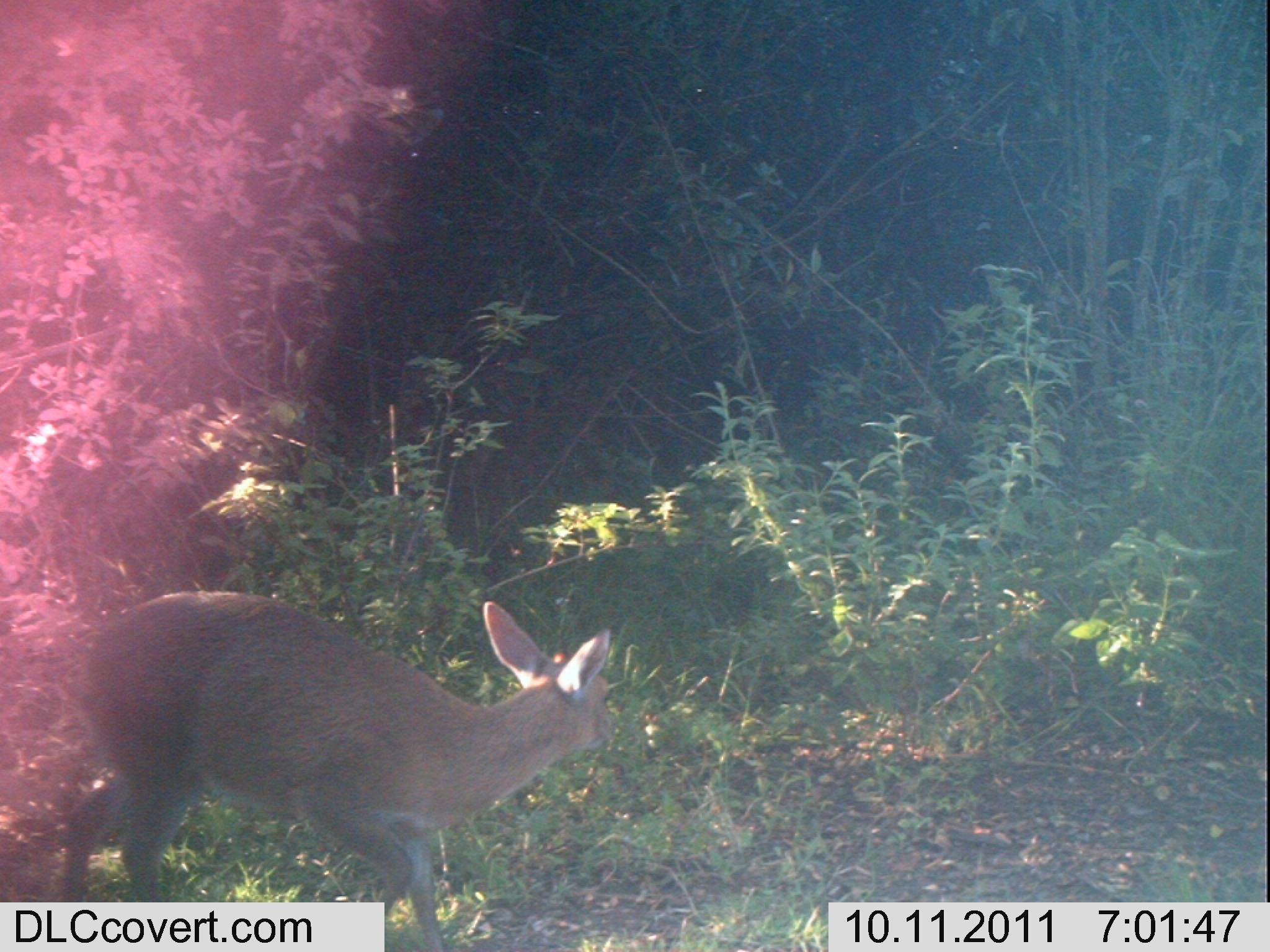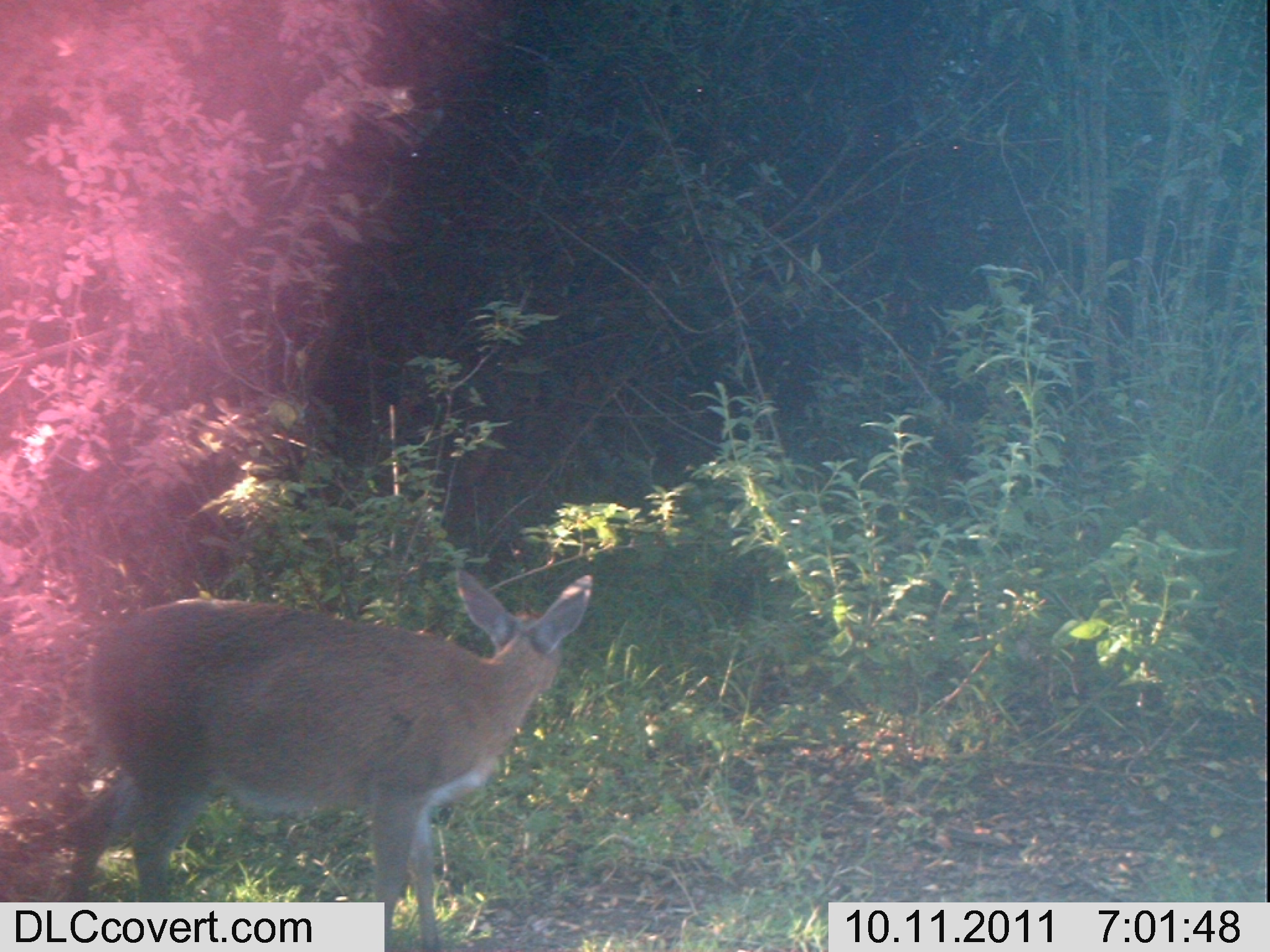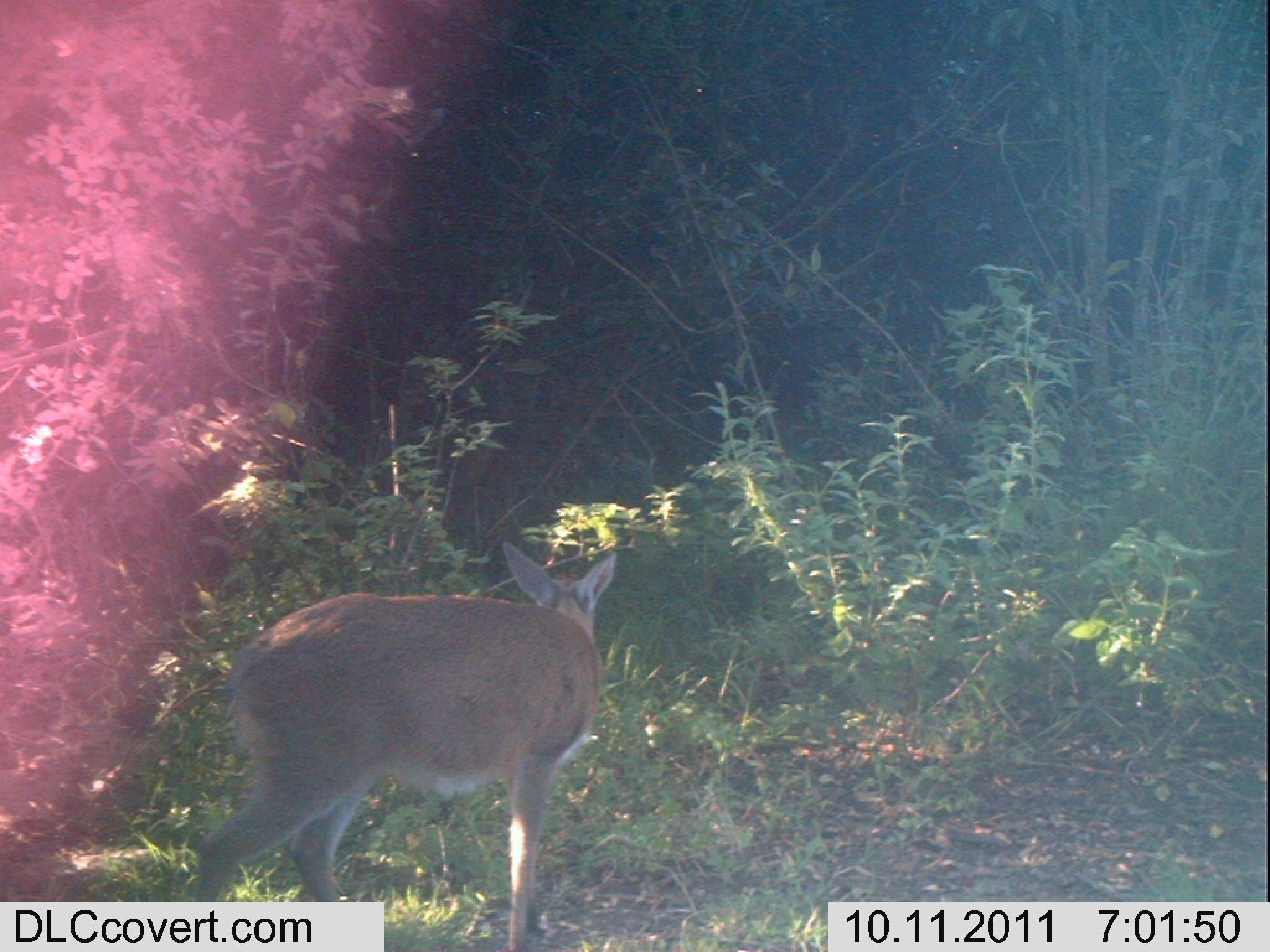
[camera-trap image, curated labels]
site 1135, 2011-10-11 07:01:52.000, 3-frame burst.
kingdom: Animalia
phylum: Chordata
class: Mammalia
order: Artiodactyla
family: Bovidae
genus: Sylvicapra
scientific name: Sylvicapra grimmia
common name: bush duiker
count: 1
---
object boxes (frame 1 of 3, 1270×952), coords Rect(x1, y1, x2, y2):
sylvicapra grimmia: Rect(62, 590, 616, 952)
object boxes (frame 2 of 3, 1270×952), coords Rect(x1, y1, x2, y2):
sylvicapra grimmia: Rect(66, 566, 593, 952)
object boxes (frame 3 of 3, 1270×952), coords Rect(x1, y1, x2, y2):
sylvicapra grimmia: Rect(187, 537, 619, 952)